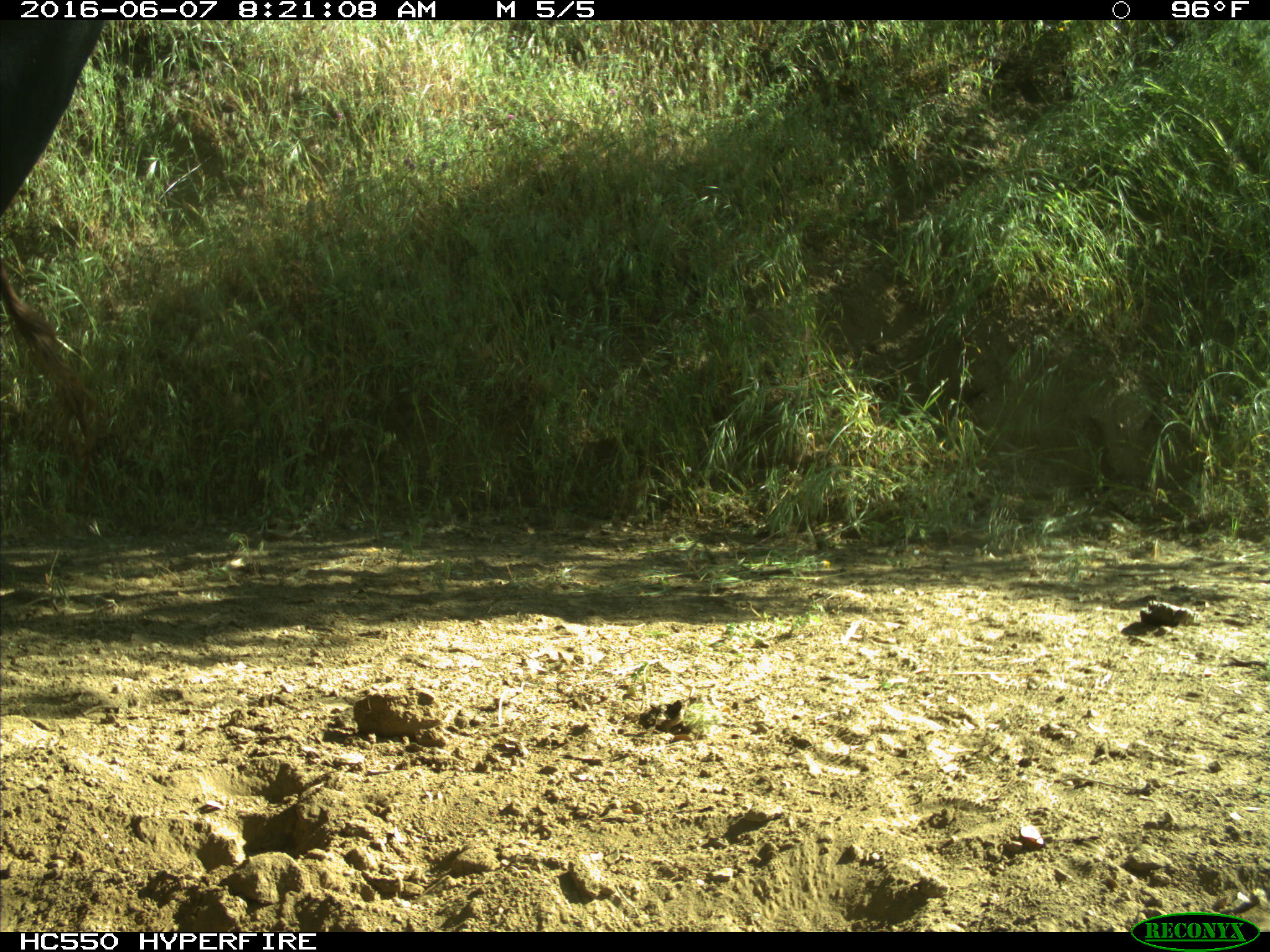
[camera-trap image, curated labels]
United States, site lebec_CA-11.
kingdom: Animalia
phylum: Chordata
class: Mammalia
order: Artiodactyla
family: Bovidae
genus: Bos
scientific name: Bos taurus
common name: domestic cow